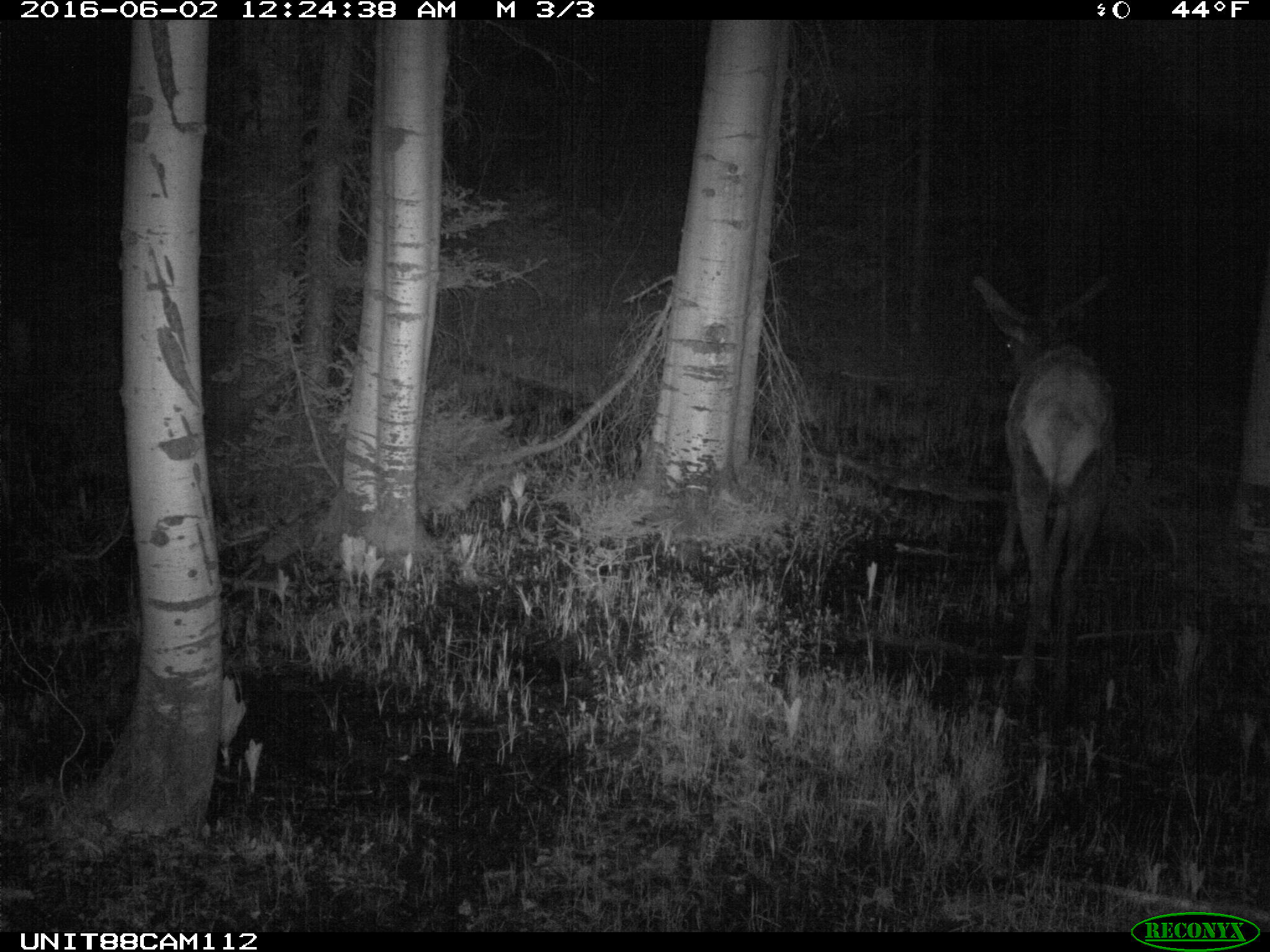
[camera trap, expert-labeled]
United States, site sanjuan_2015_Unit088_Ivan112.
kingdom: Animalia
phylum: Chordata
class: Mammalia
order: Artiodactyla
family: Cervidae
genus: Cervus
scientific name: Cervus elaphus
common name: red deer